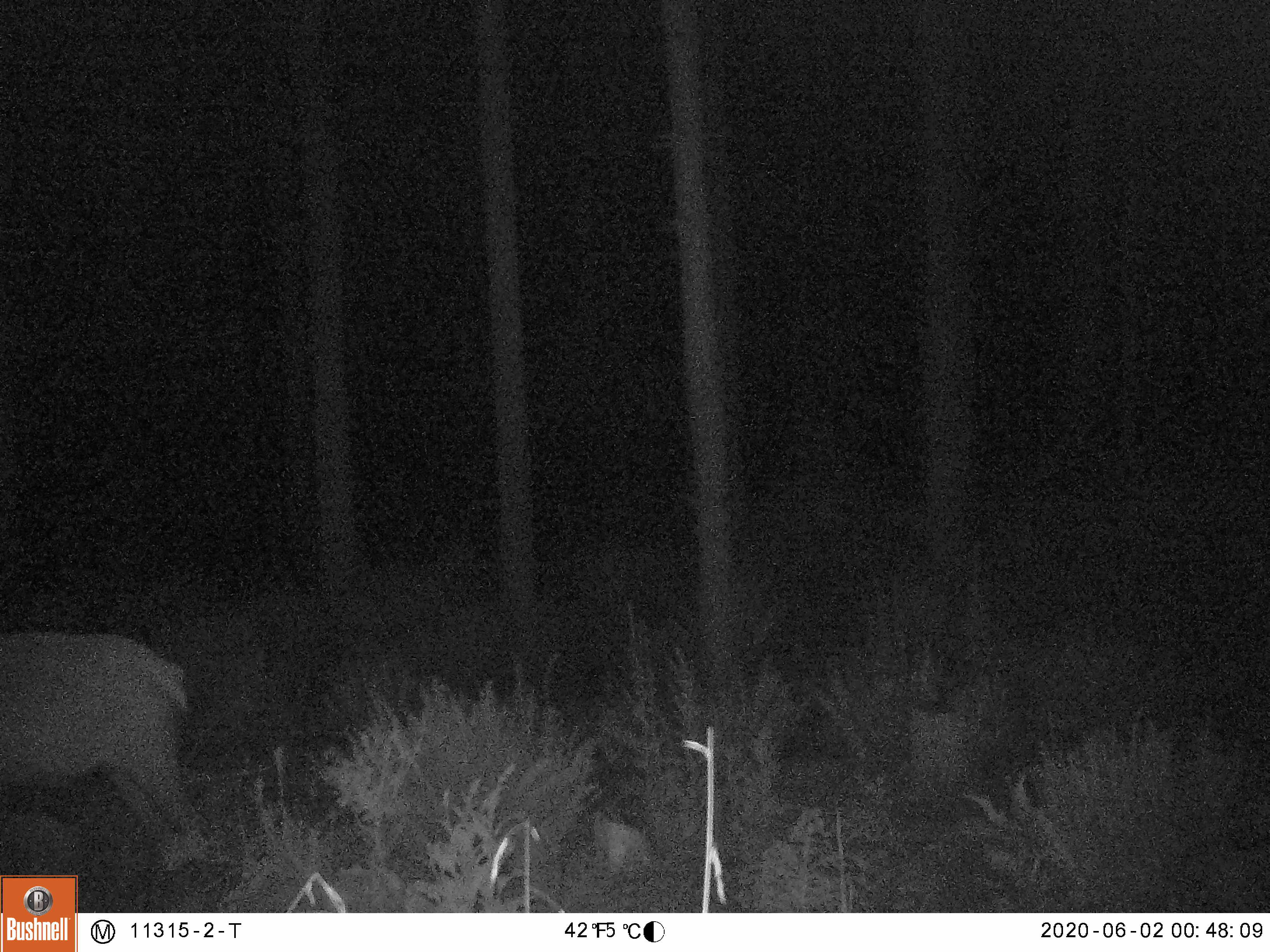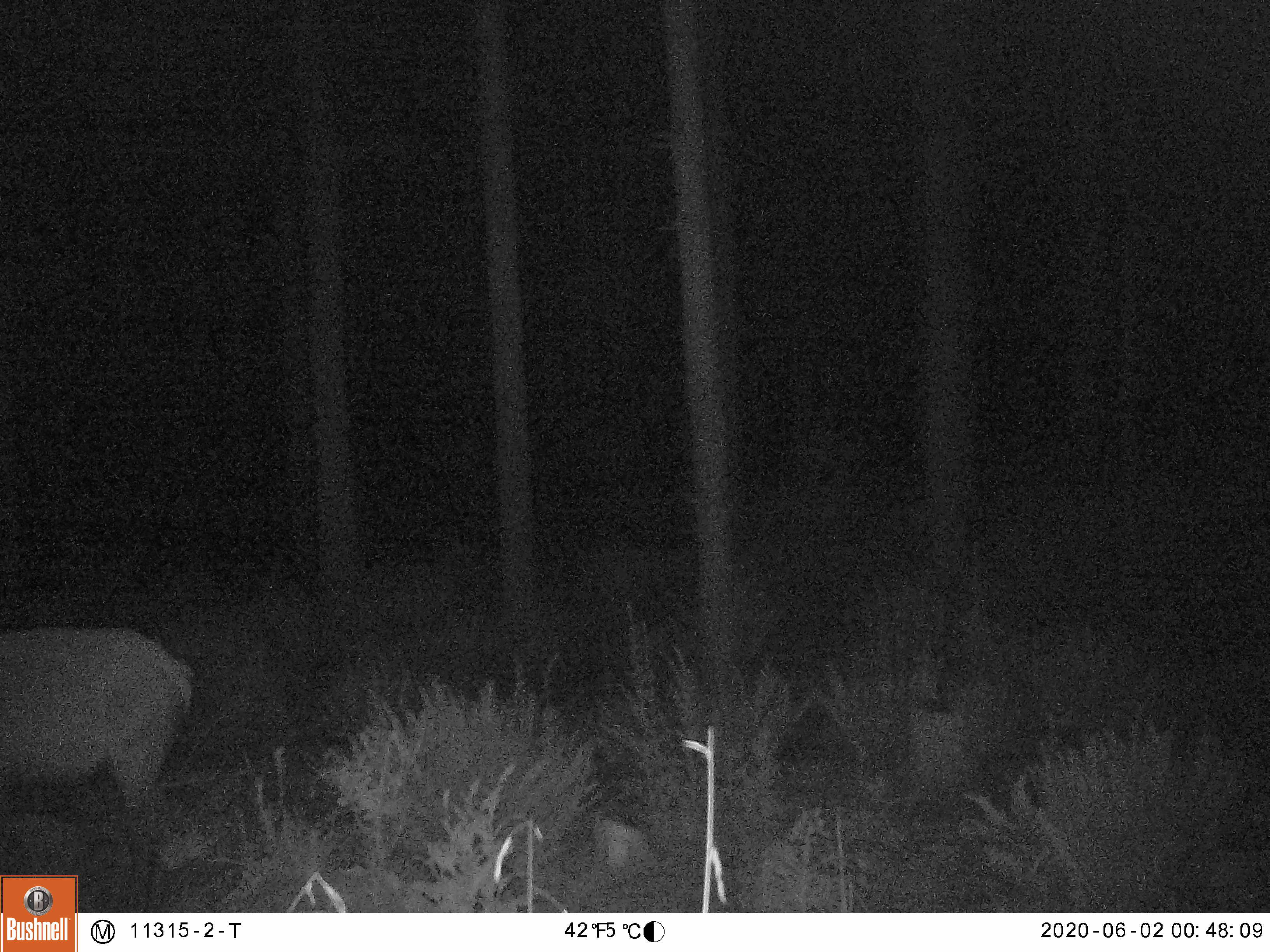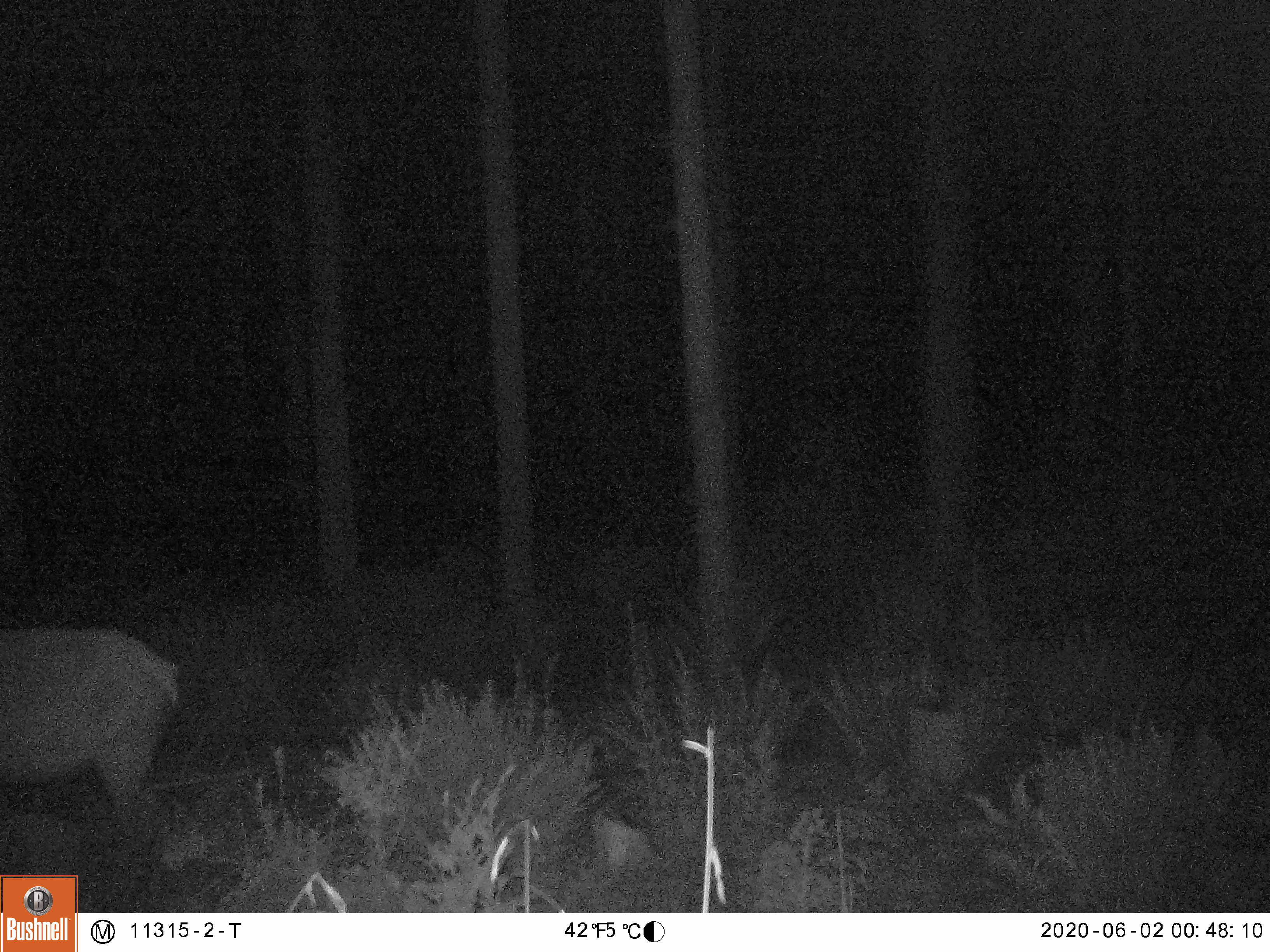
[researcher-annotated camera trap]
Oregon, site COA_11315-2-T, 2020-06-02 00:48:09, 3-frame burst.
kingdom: Animalia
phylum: Chordata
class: Mammalia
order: Artiodactyla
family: Cervidae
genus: Cervus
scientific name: Cervus canadensis roosevelti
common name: roosevelt elk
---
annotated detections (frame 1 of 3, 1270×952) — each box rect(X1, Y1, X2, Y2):
roosevelt elk: rect(5, 618, 228, 869)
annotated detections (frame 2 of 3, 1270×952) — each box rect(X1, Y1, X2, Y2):
roosevelt elk: rect(5, 618, 201, 869)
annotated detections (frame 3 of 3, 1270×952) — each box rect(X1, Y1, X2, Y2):
roosevelt elk: rect(3, 613, 192, 862)